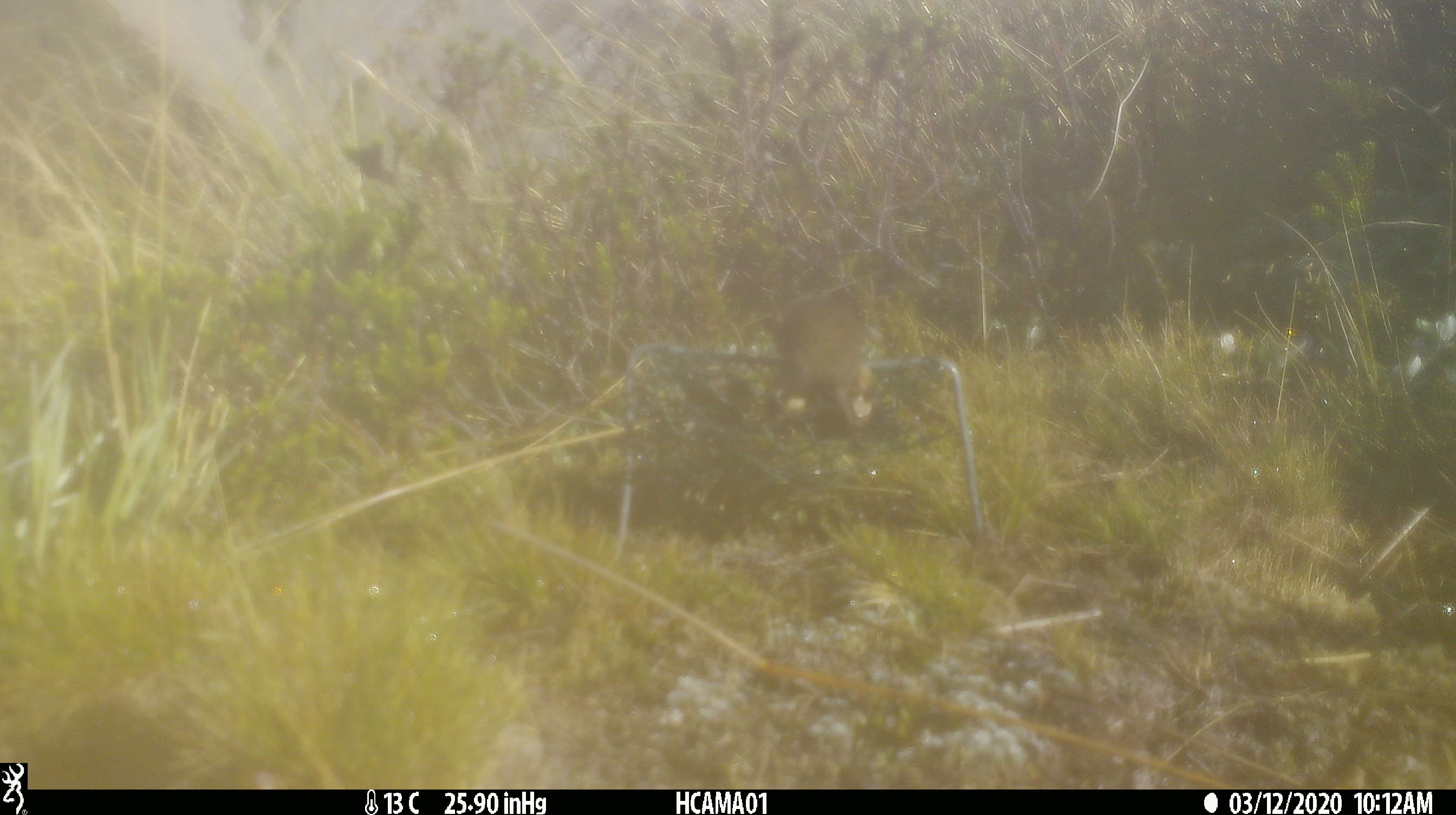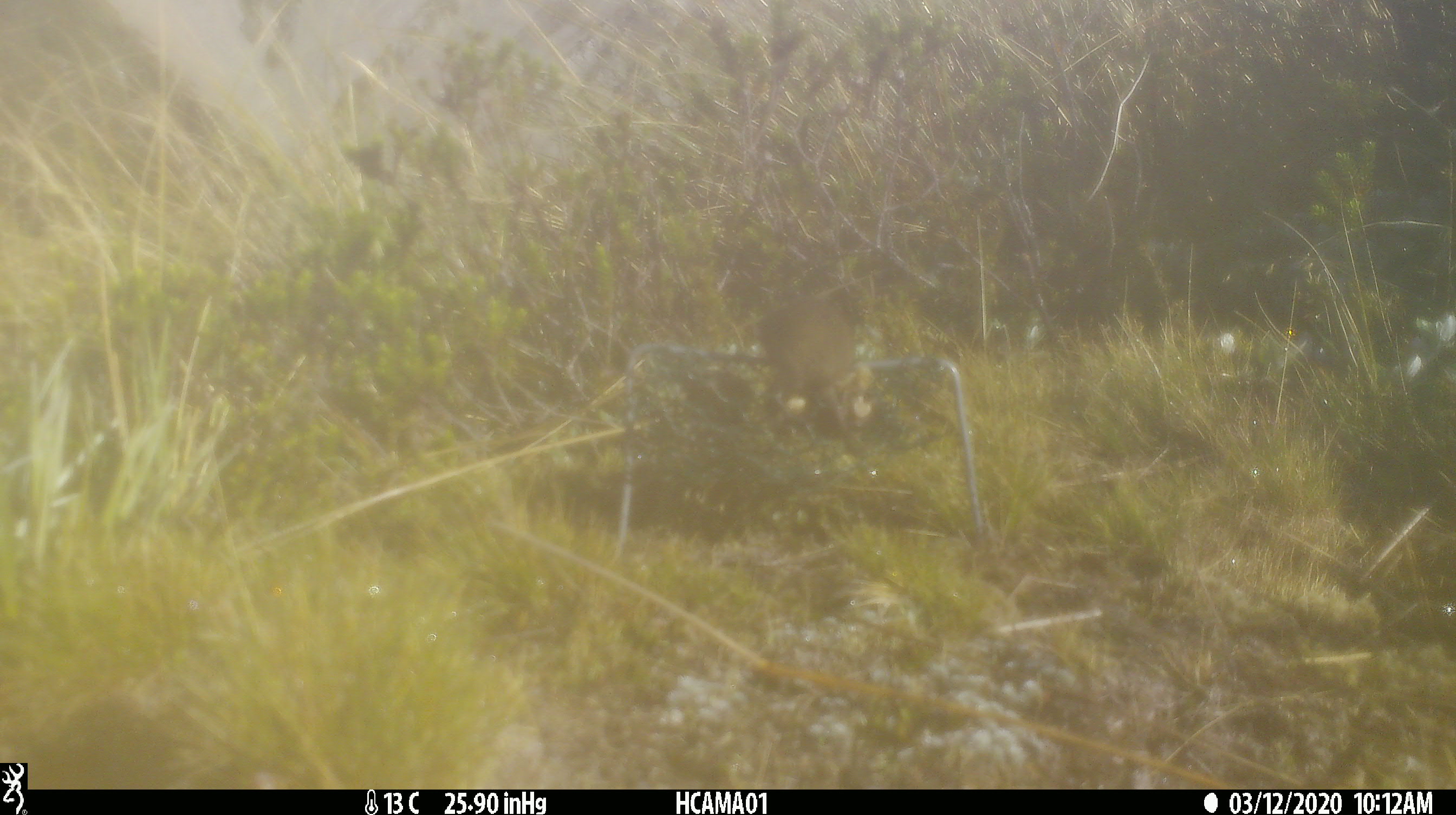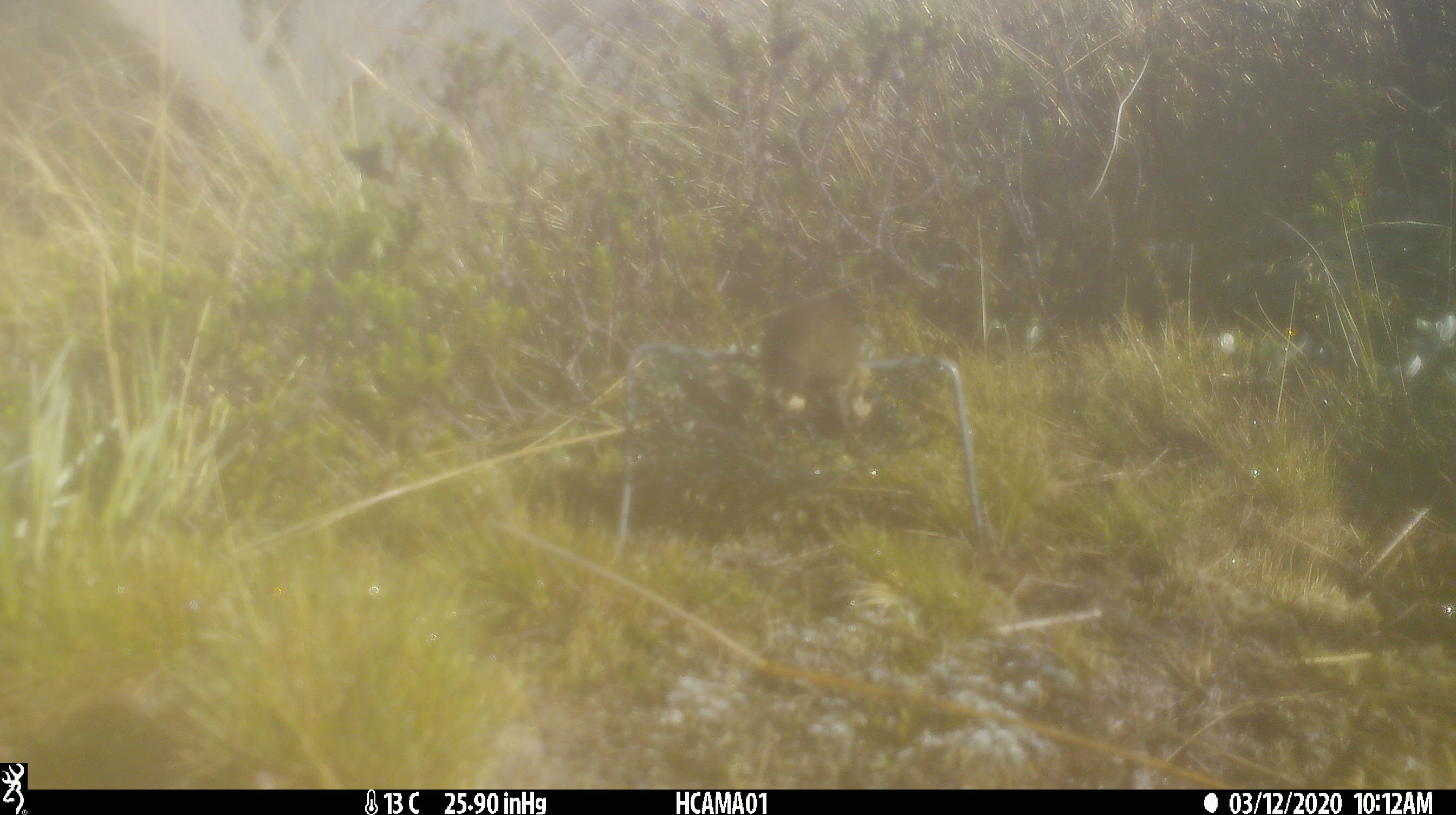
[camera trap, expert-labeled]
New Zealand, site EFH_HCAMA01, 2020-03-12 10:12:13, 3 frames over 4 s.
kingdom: Animalia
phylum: Chordata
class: Mammalia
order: Rodentia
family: Muridae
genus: Mus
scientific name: Mus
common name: mouse